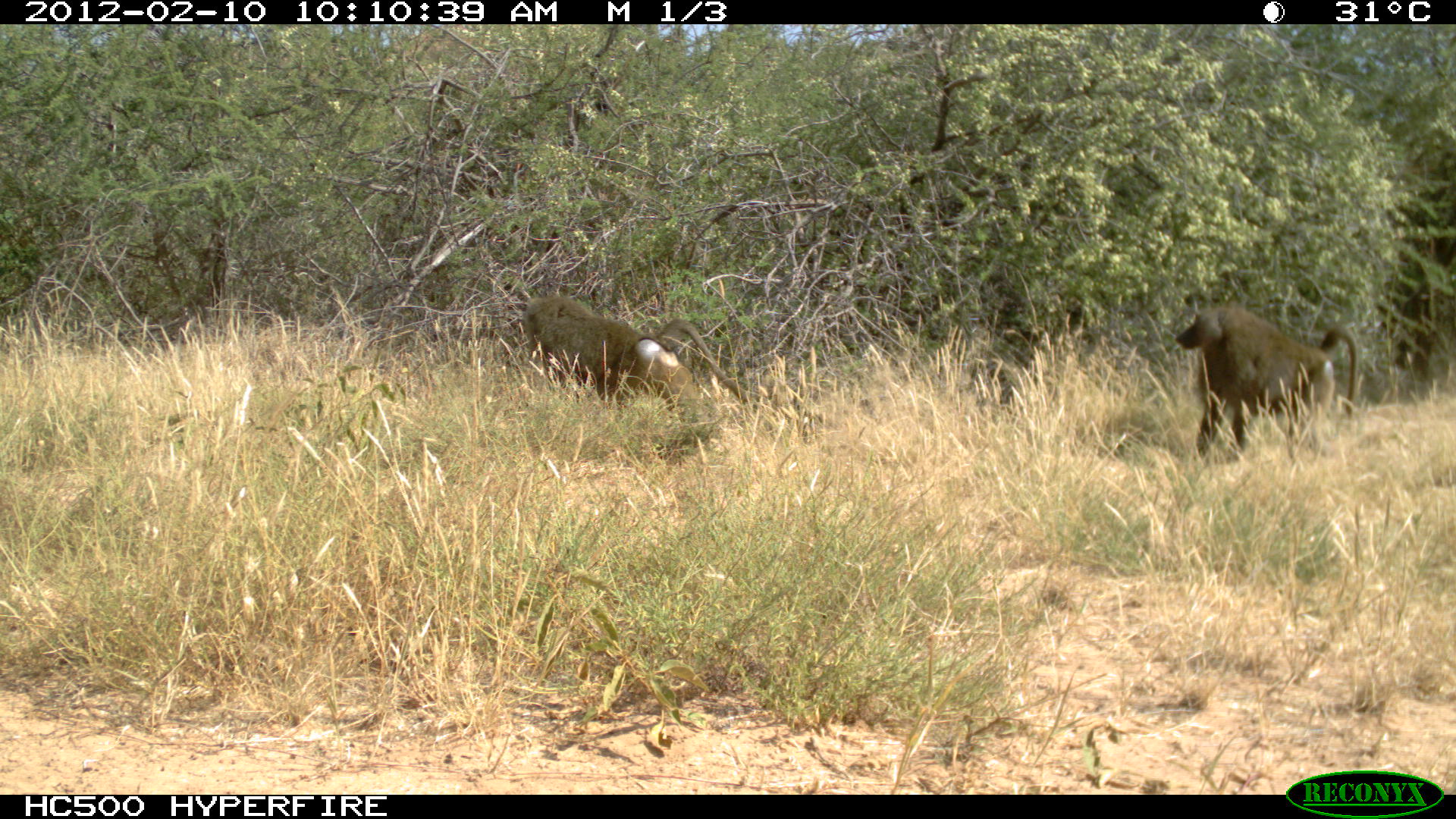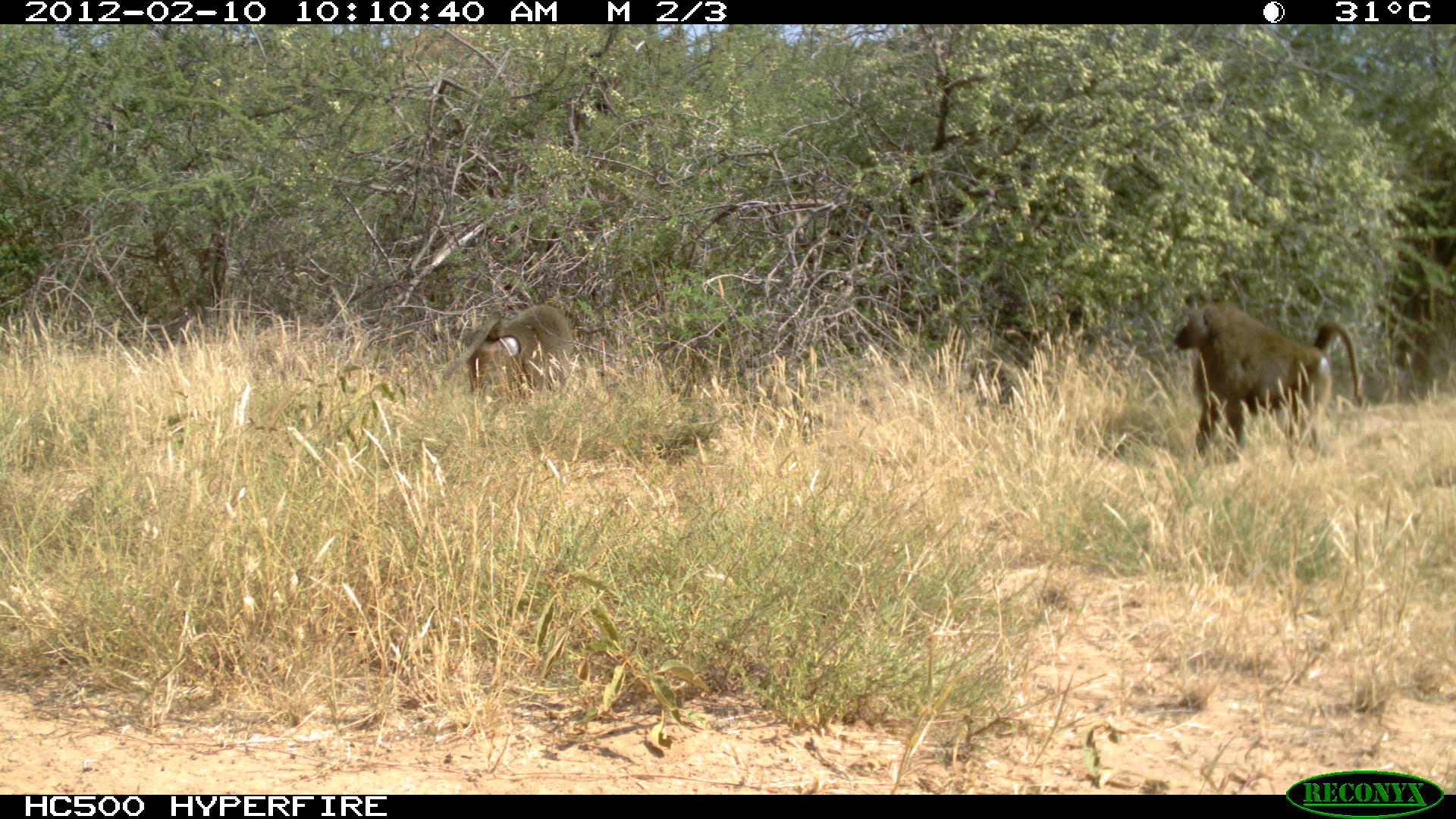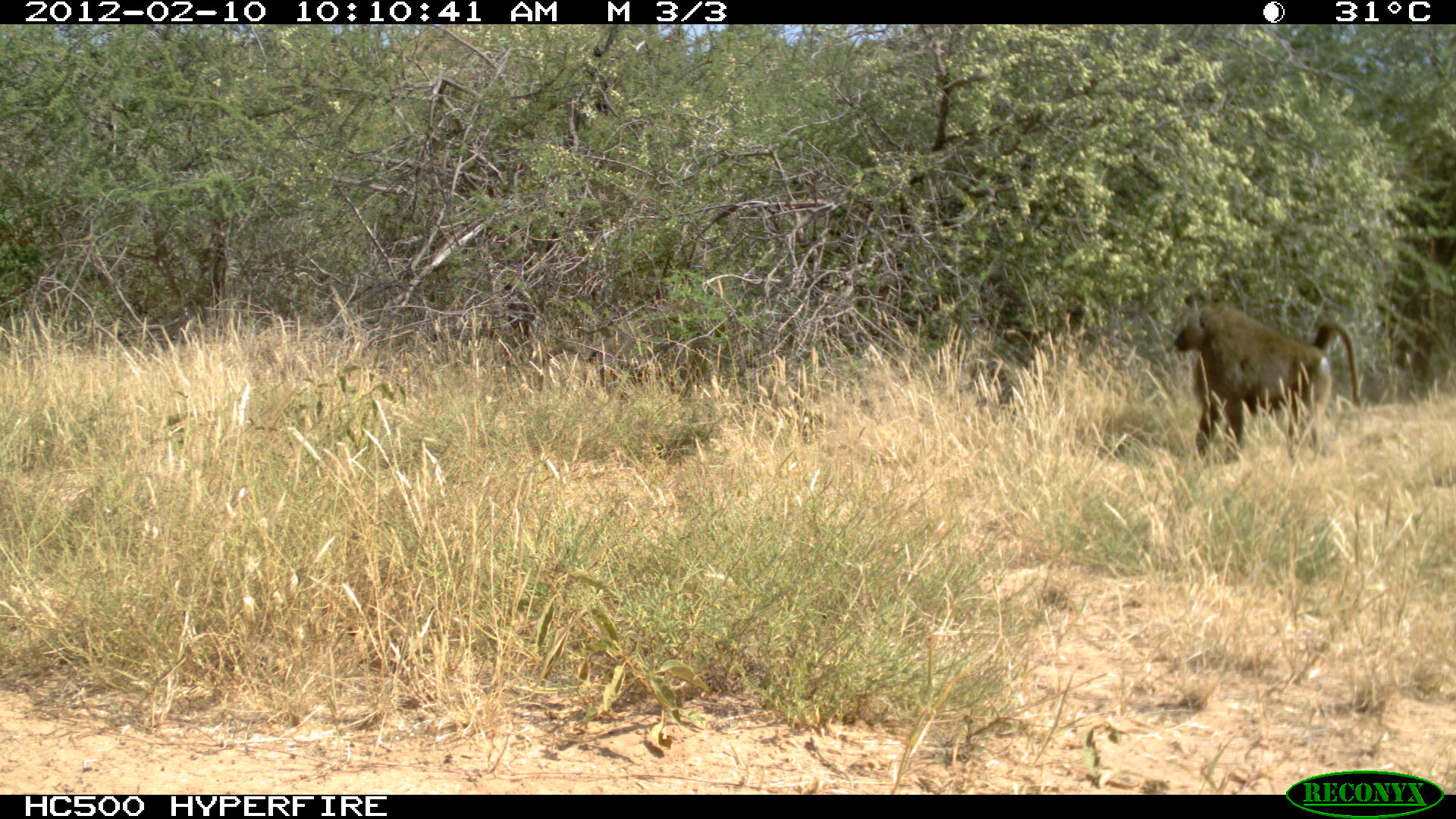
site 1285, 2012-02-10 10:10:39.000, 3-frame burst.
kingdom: Animalia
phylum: Chordata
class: Mammalia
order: Primates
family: Cercopithecidae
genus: Papio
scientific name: Papio anubis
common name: olive baboon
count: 2